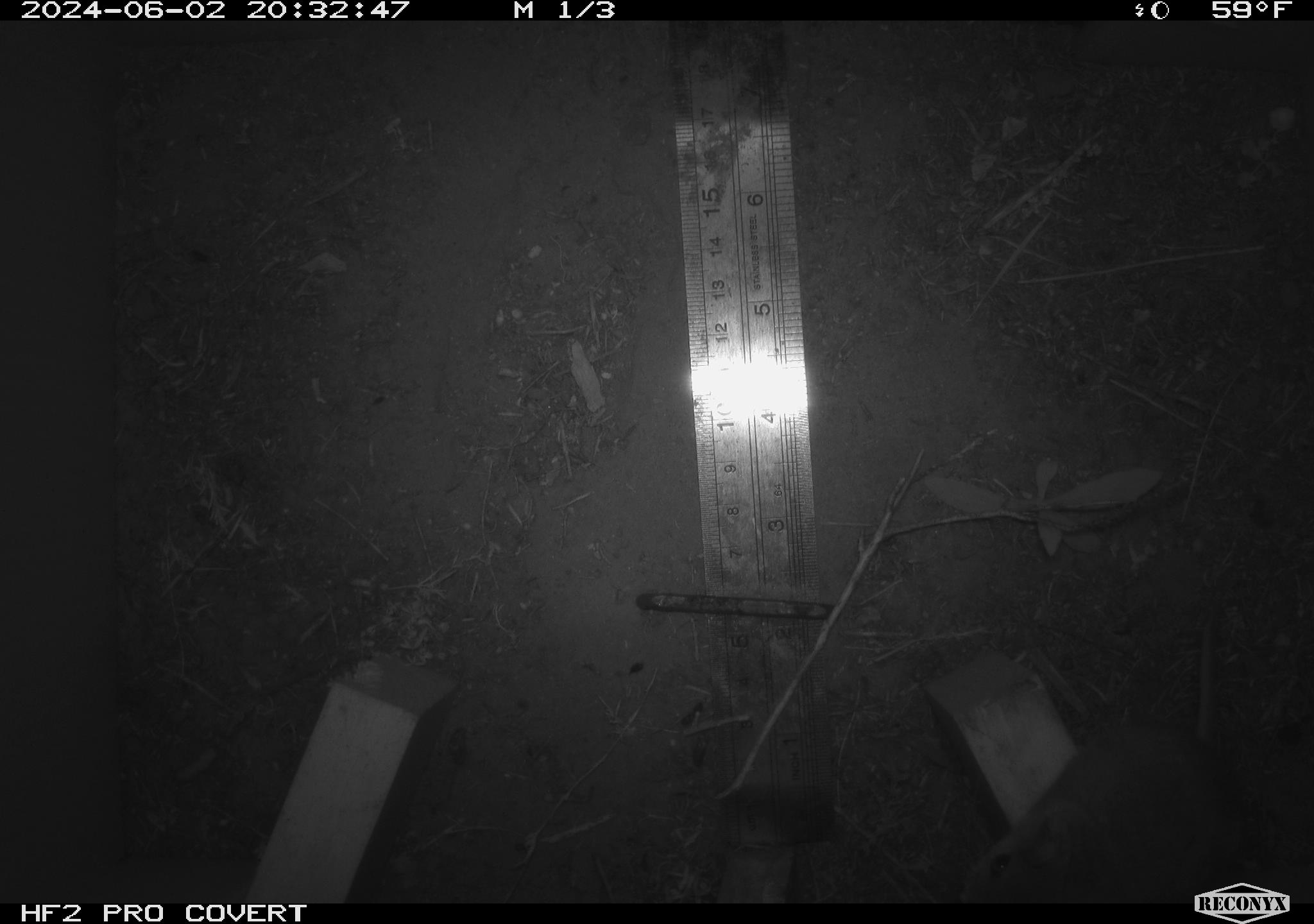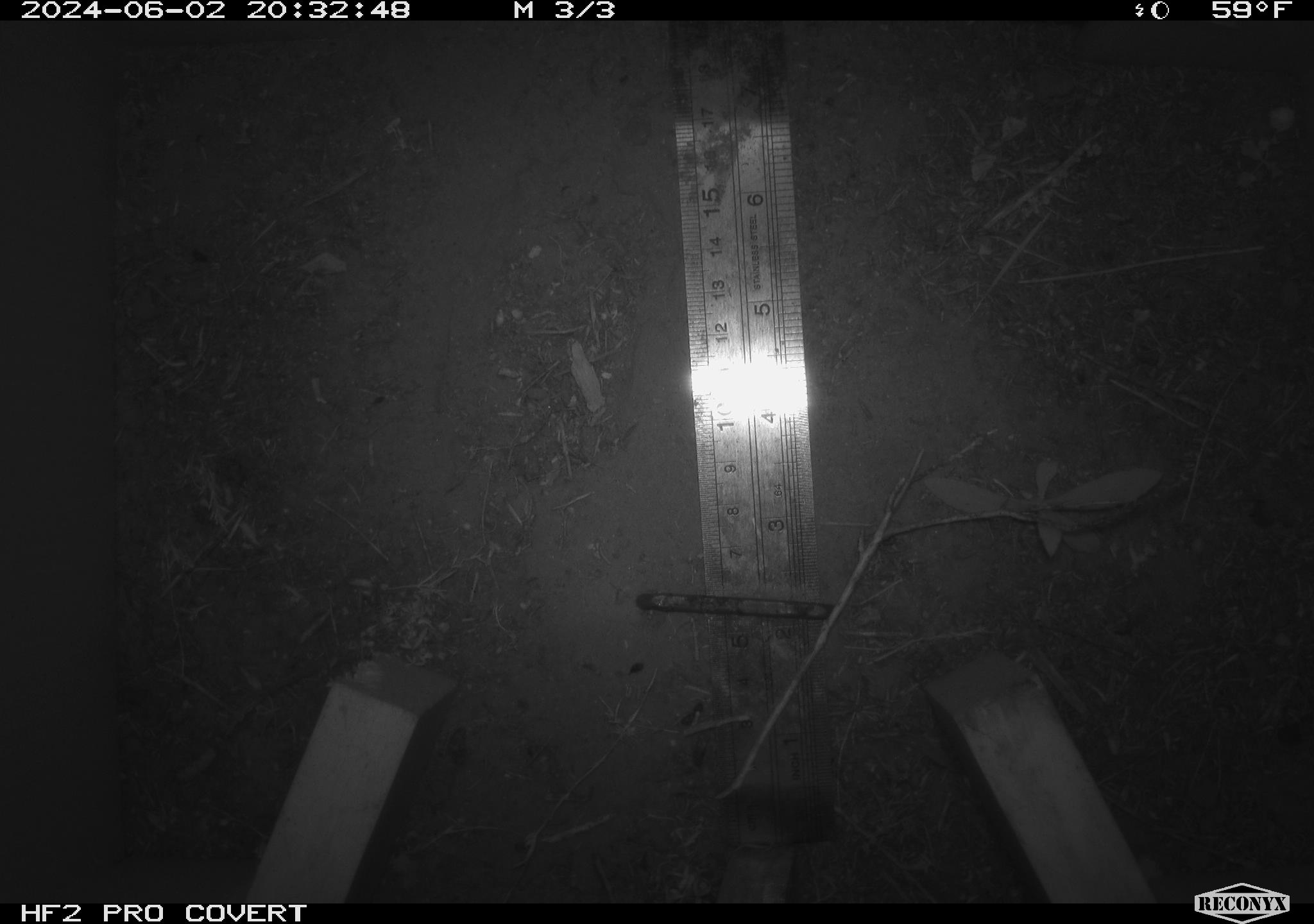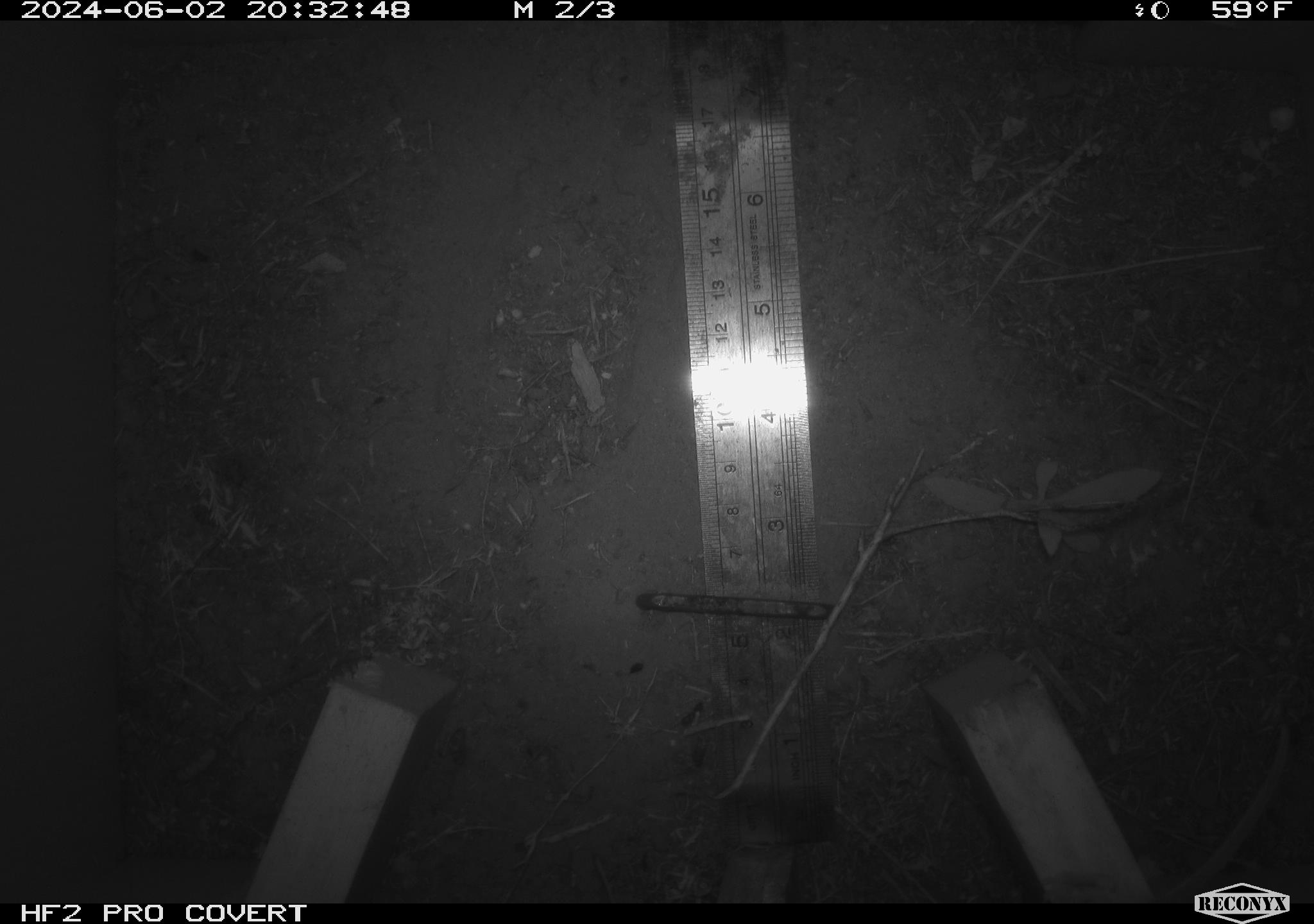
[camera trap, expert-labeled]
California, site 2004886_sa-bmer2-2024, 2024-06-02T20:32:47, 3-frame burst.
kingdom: Animalia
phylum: Chordata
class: Mammalia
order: Rodentia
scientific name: Rodentia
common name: mouse species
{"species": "mouse species (Rodentia)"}